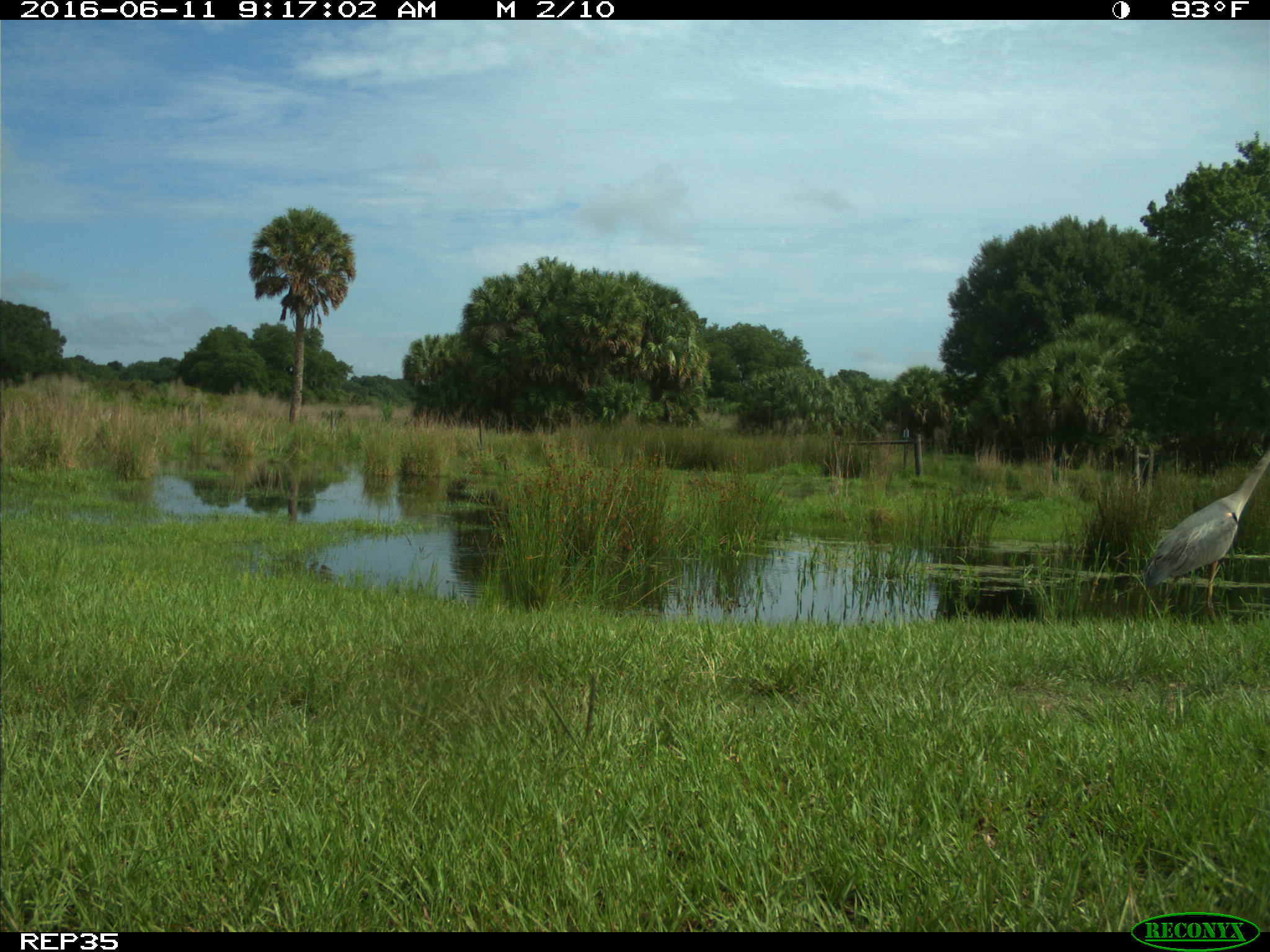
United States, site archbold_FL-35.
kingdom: Animalia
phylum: Chordata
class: Aves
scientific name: Aves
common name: birds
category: unidentified bird